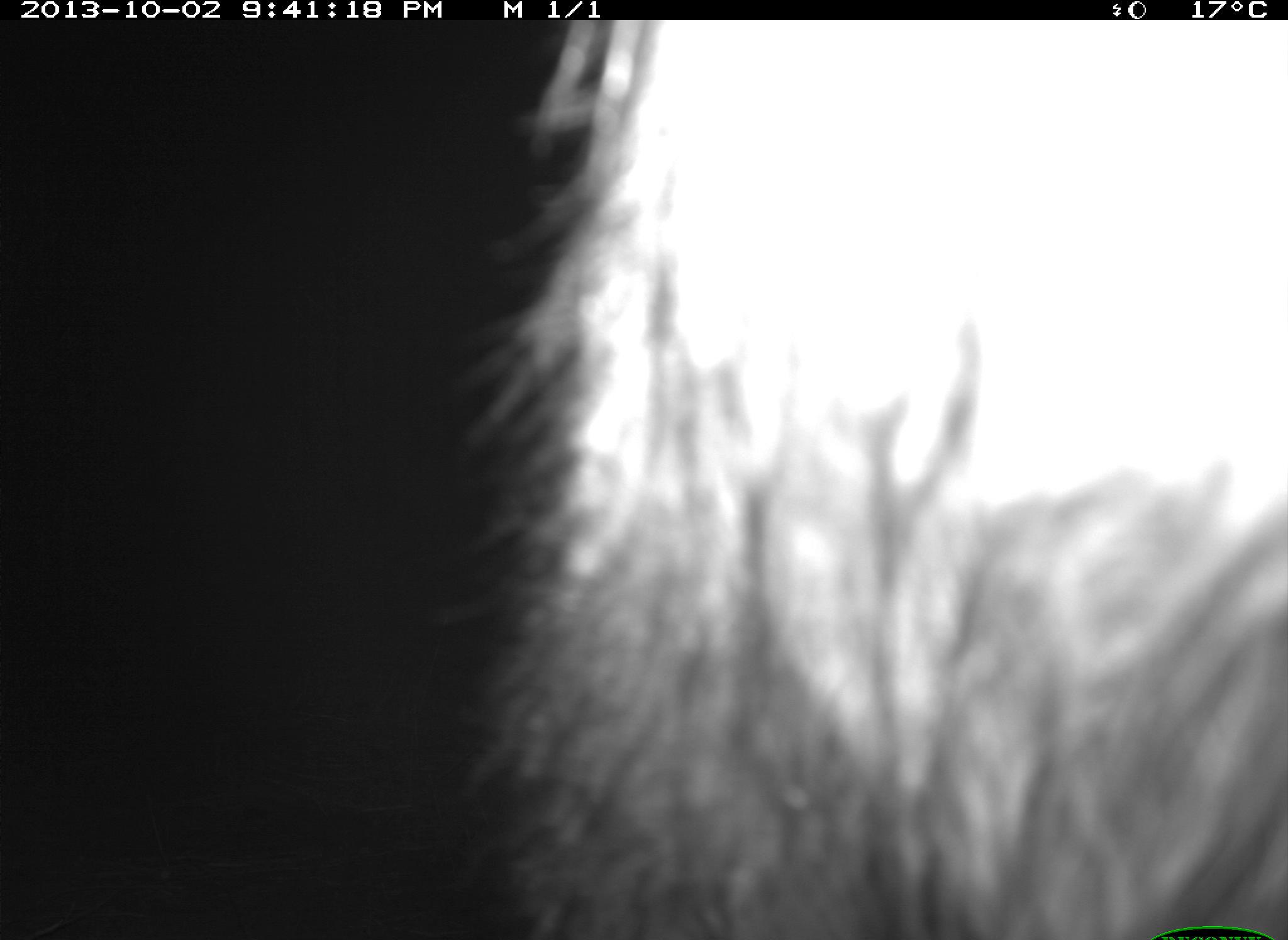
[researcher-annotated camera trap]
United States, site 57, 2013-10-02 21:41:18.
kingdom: Animalia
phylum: Chordata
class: Mammalia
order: Carnivora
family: Procyonidae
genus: Procyon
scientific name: Procyon lotor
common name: raccoon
Raccoon (Procyon lotor).